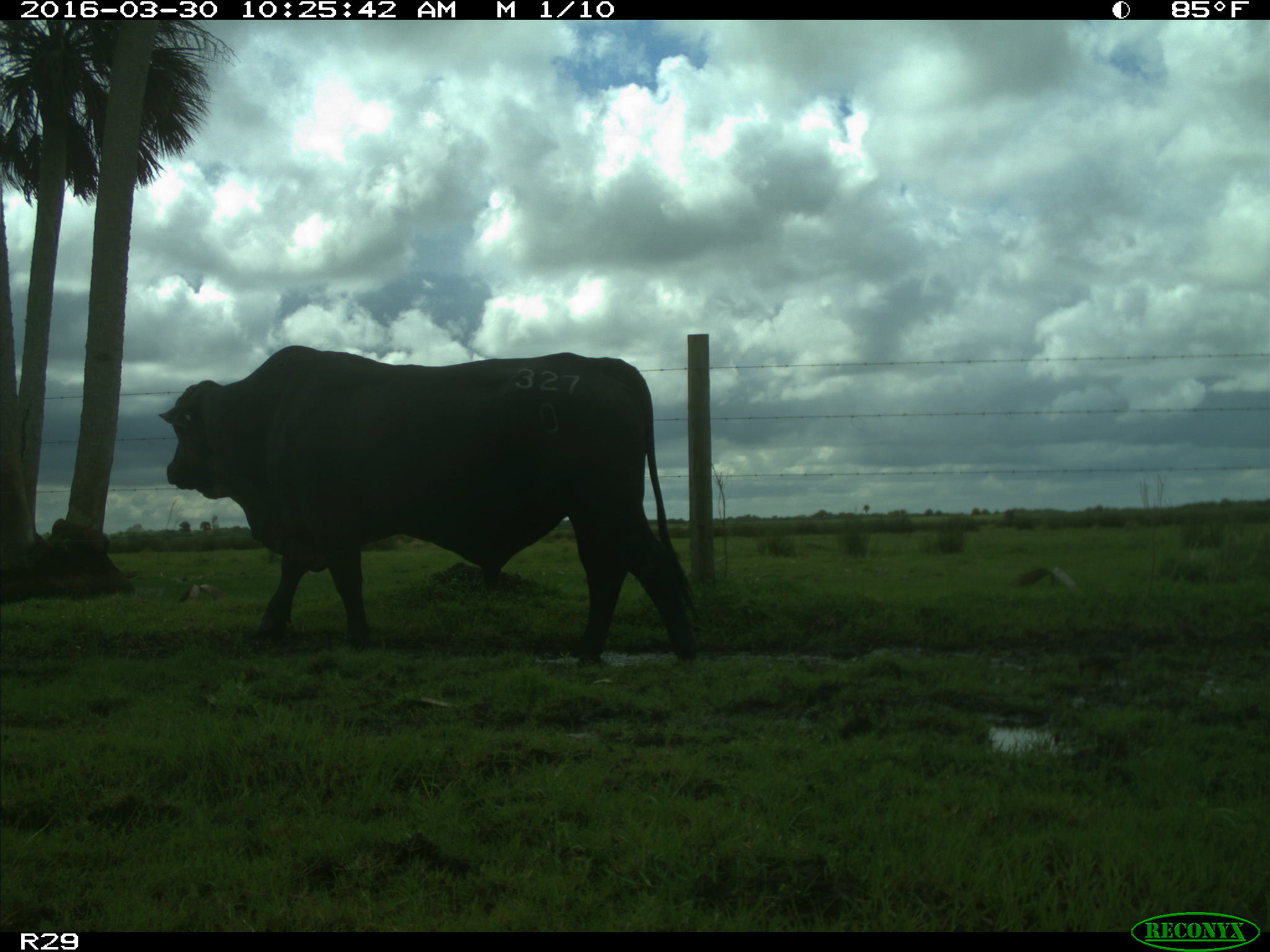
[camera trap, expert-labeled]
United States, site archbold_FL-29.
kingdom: Animalia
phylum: Chordata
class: Mammalia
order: Artiodactyla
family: Bovidae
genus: Bos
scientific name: Bos taurus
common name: domestic cow